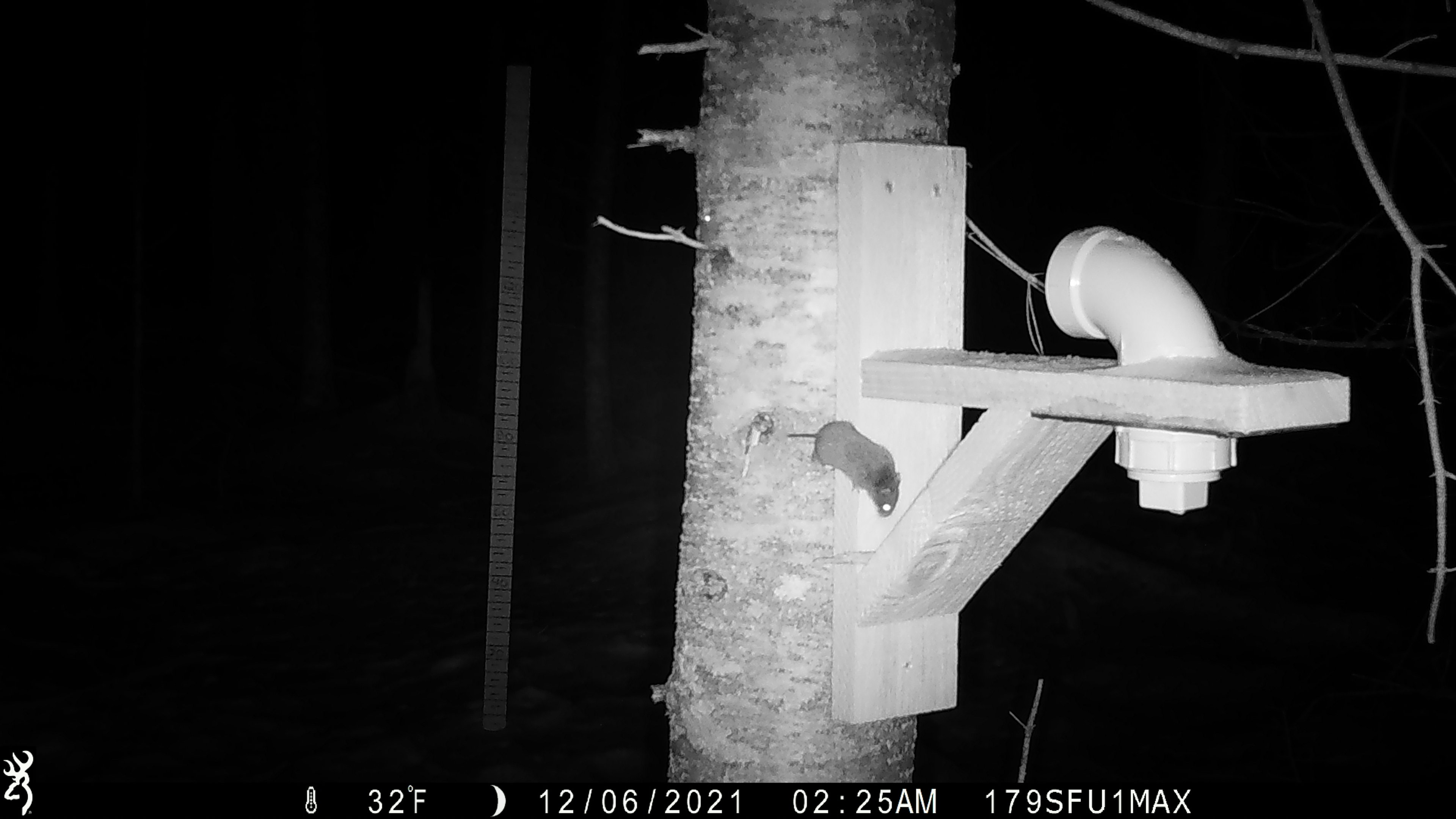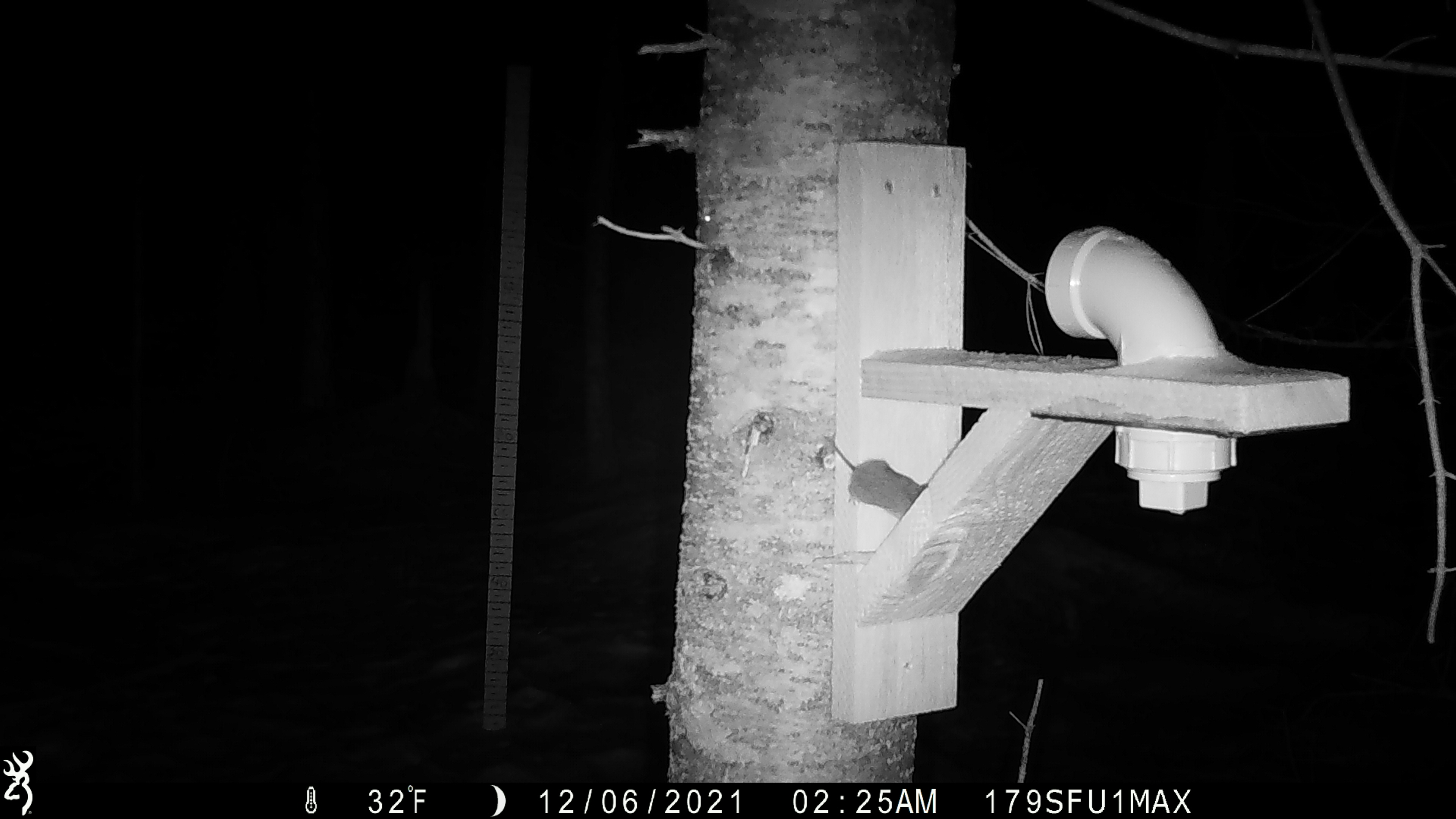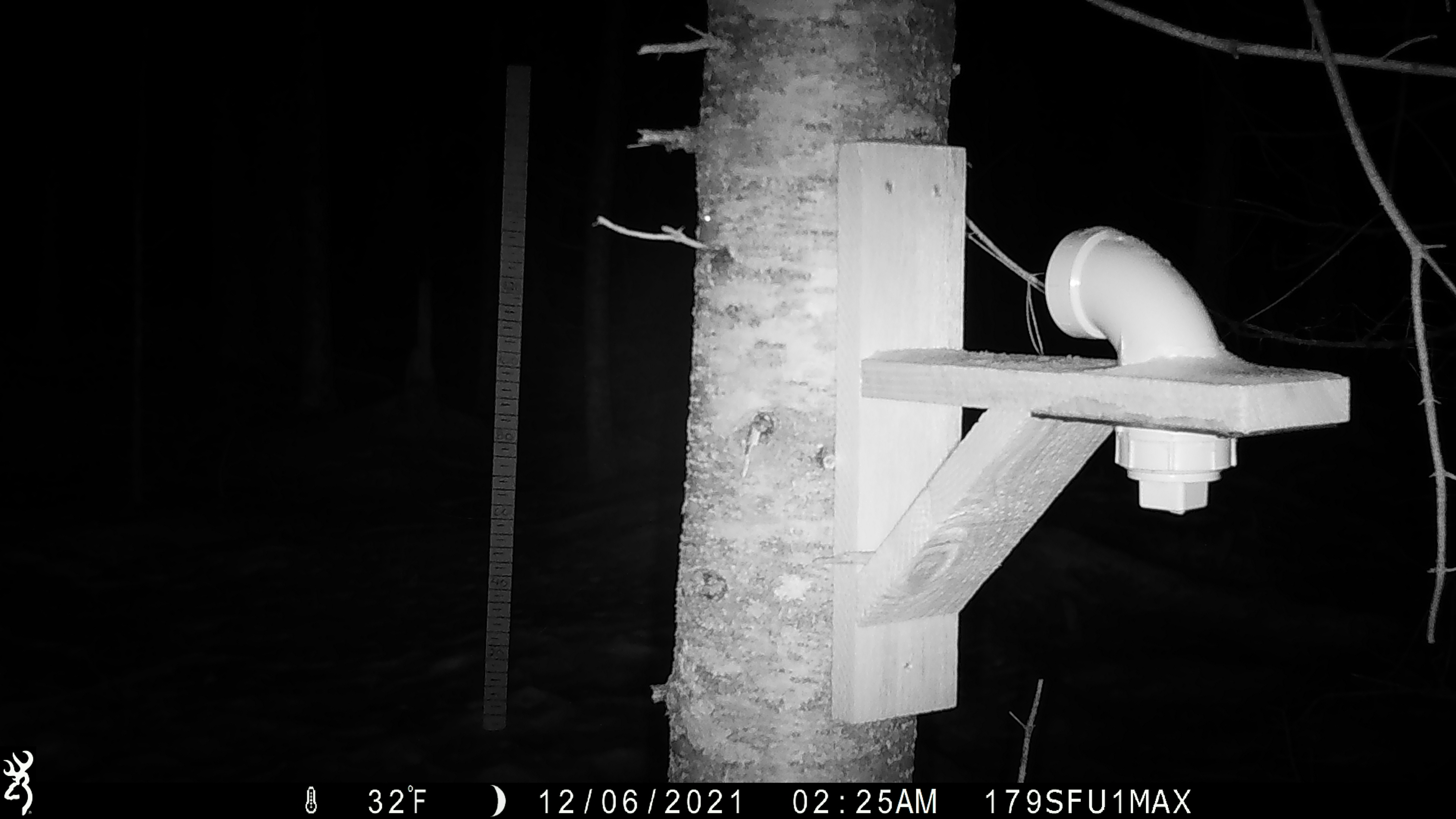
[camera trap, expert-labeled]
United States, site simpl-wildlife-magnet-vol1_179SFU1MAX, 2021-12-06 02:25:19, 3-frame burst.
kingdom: Animalia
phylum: Chordata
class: Mammalia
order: Rodentia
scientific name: Rodentia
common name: mouse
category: mouse sp.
Mouse sp. (mouse) (Rodentia).